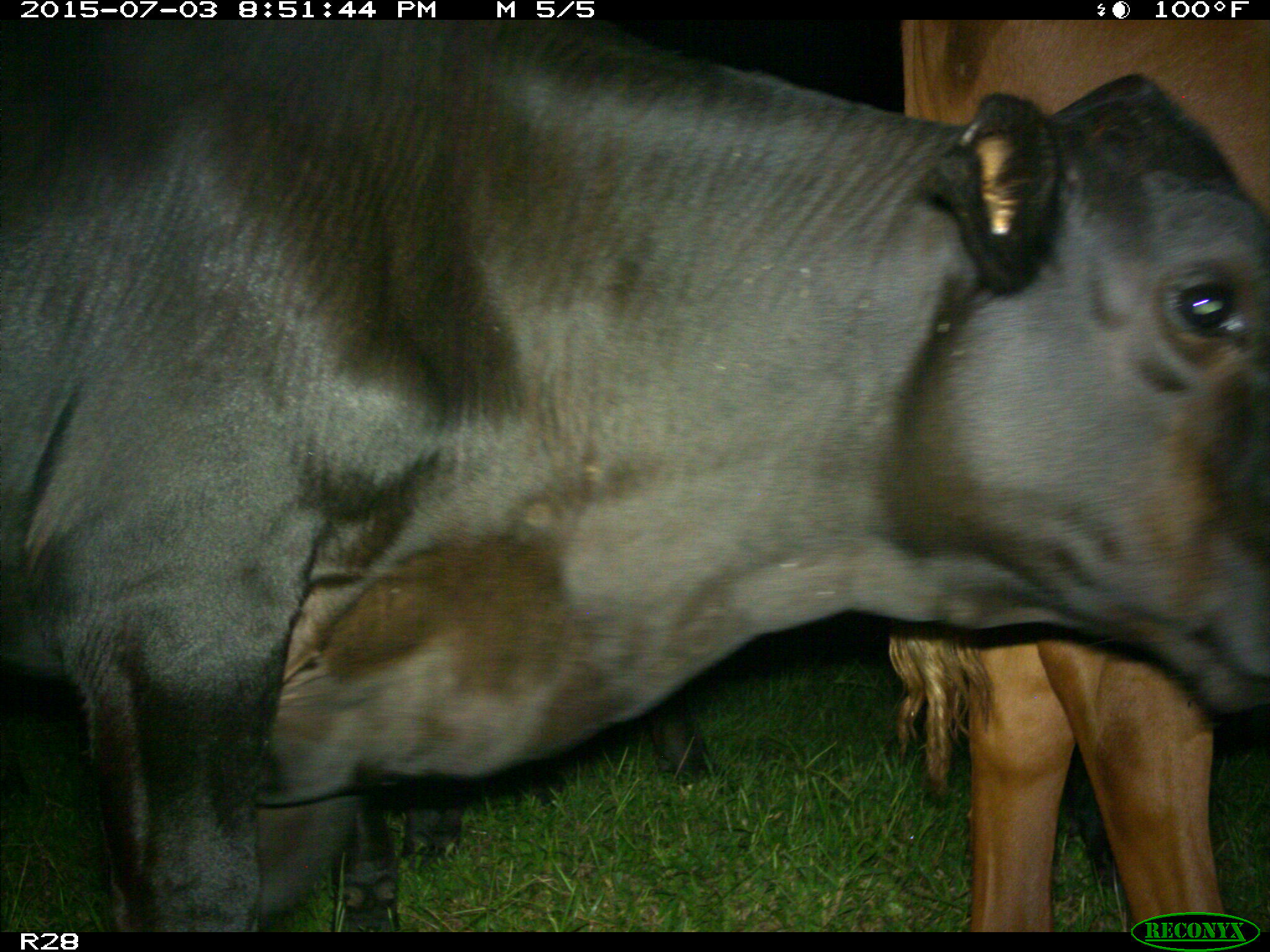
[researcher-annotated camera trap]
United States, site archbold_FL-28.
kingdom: Animalia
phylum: Chordata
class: Mammalia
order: Artiodactyla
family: Bovidae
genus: Bos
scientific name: Bos taurus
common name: domestic cow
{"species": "Bos taurus (domestic cow)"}